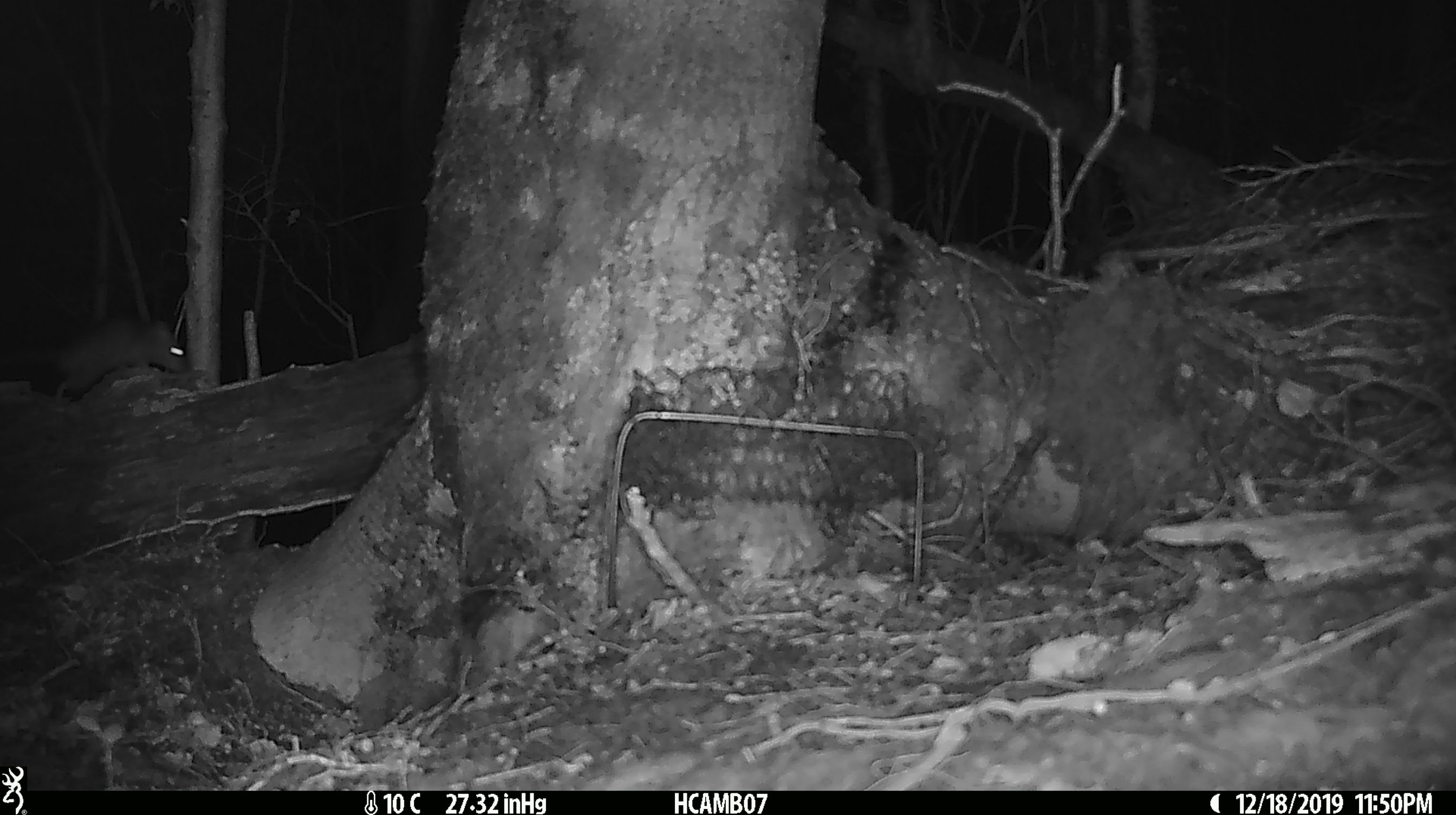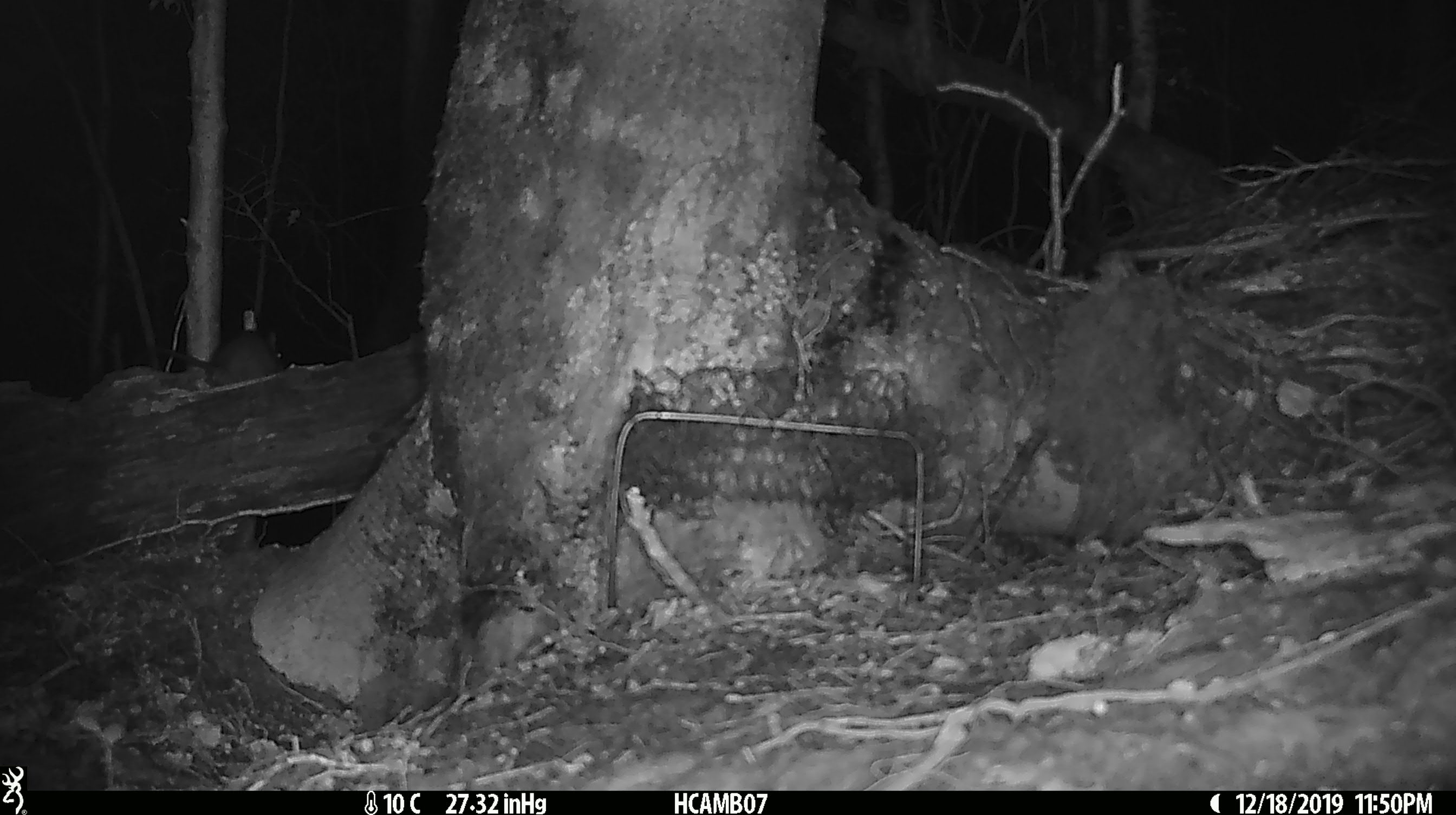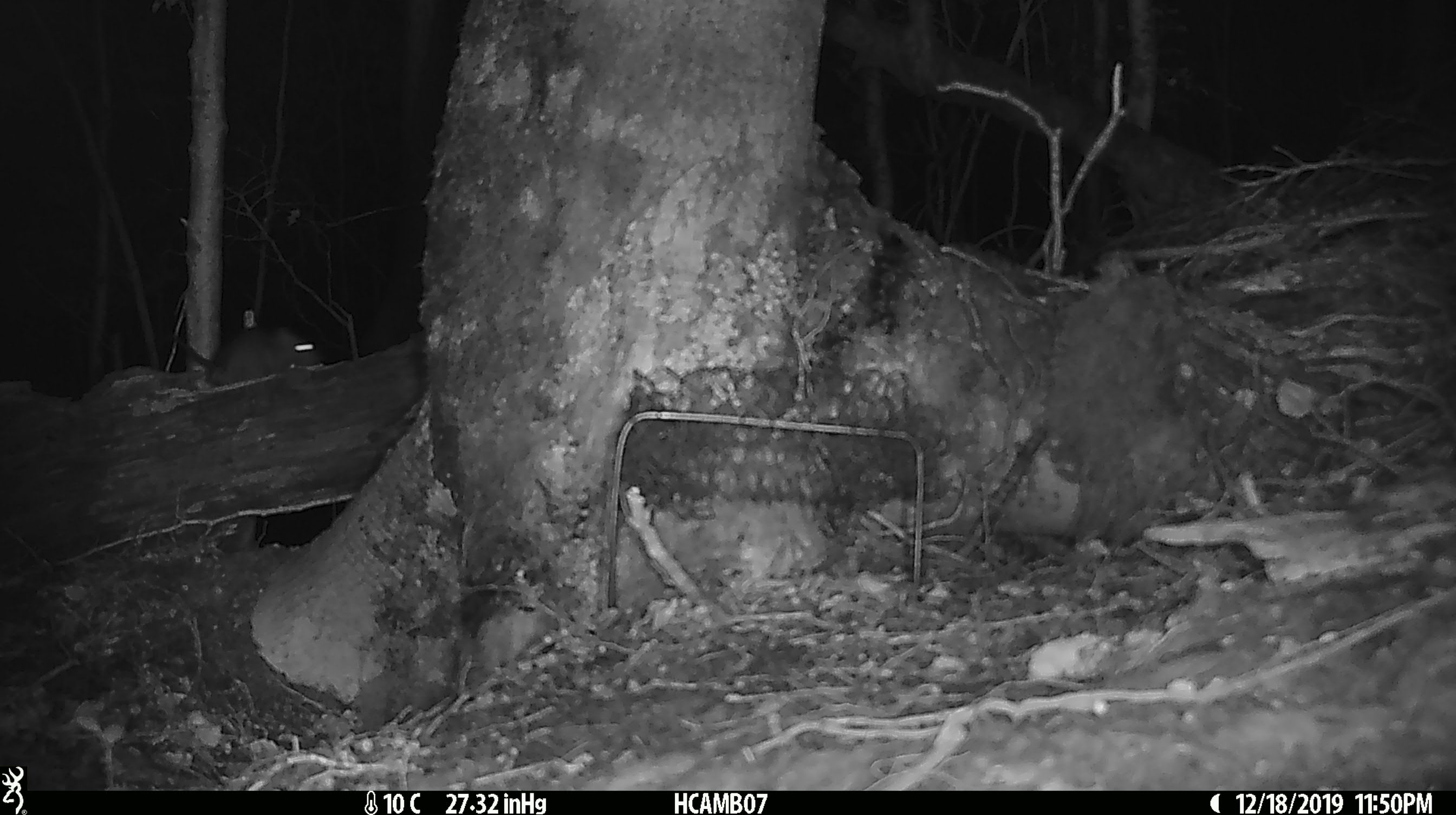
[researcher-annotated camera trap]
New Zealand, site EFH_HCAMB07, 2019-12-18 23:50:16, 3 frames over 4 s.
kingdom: Animalia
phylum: Chordata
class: Mammalia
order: Rodentia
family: Muridae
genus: Mus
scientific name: Mus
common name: mouse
Mouse (Mus).